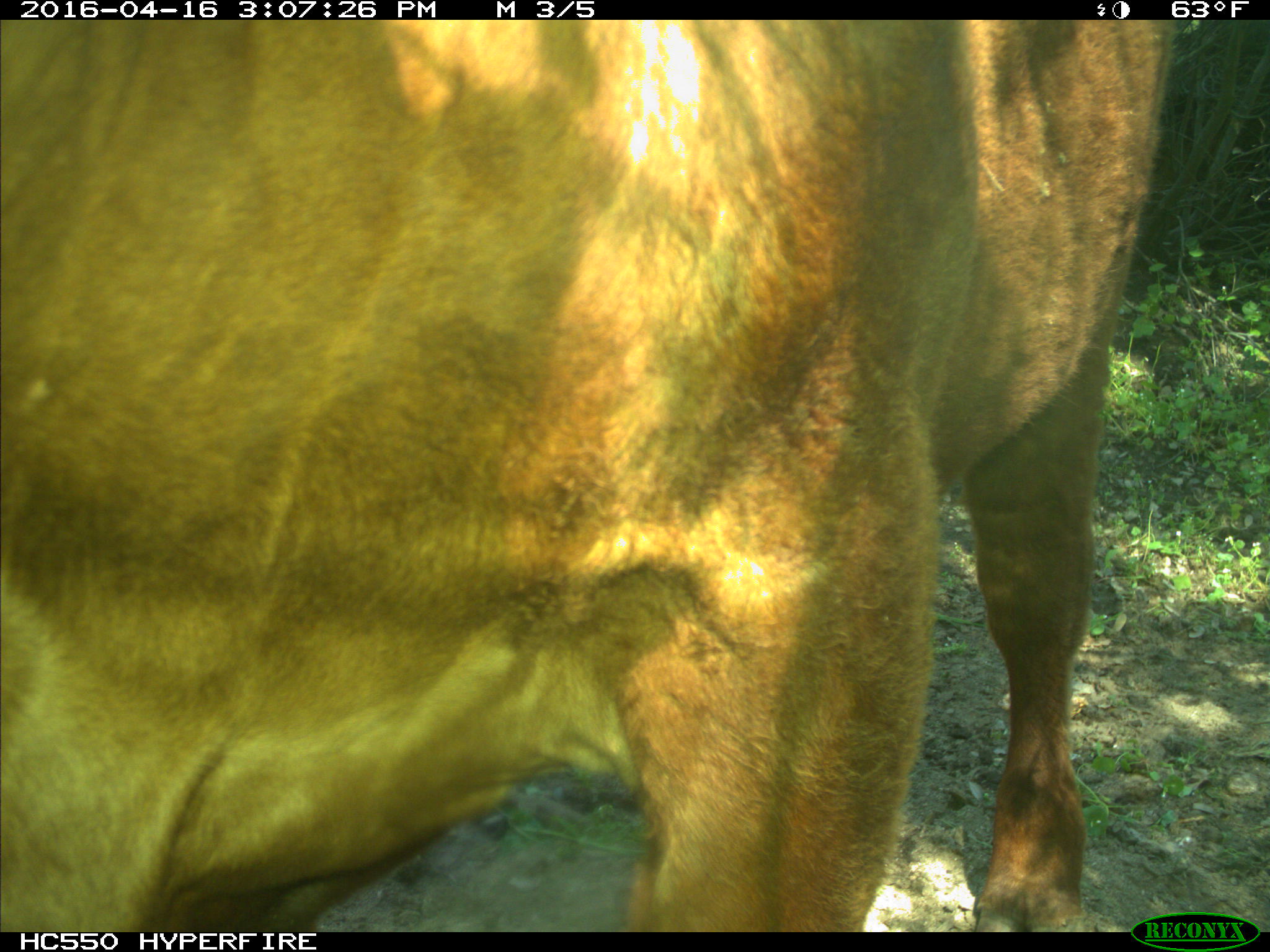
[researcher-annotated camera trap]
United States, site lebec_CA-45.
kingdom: Animalia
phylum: Chordata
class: Mammalia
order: Artiodactyla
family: Bovidae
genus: Bos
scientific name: Bos taurus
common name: domestic cow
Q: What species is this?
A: Bos taurus (domestic cow).